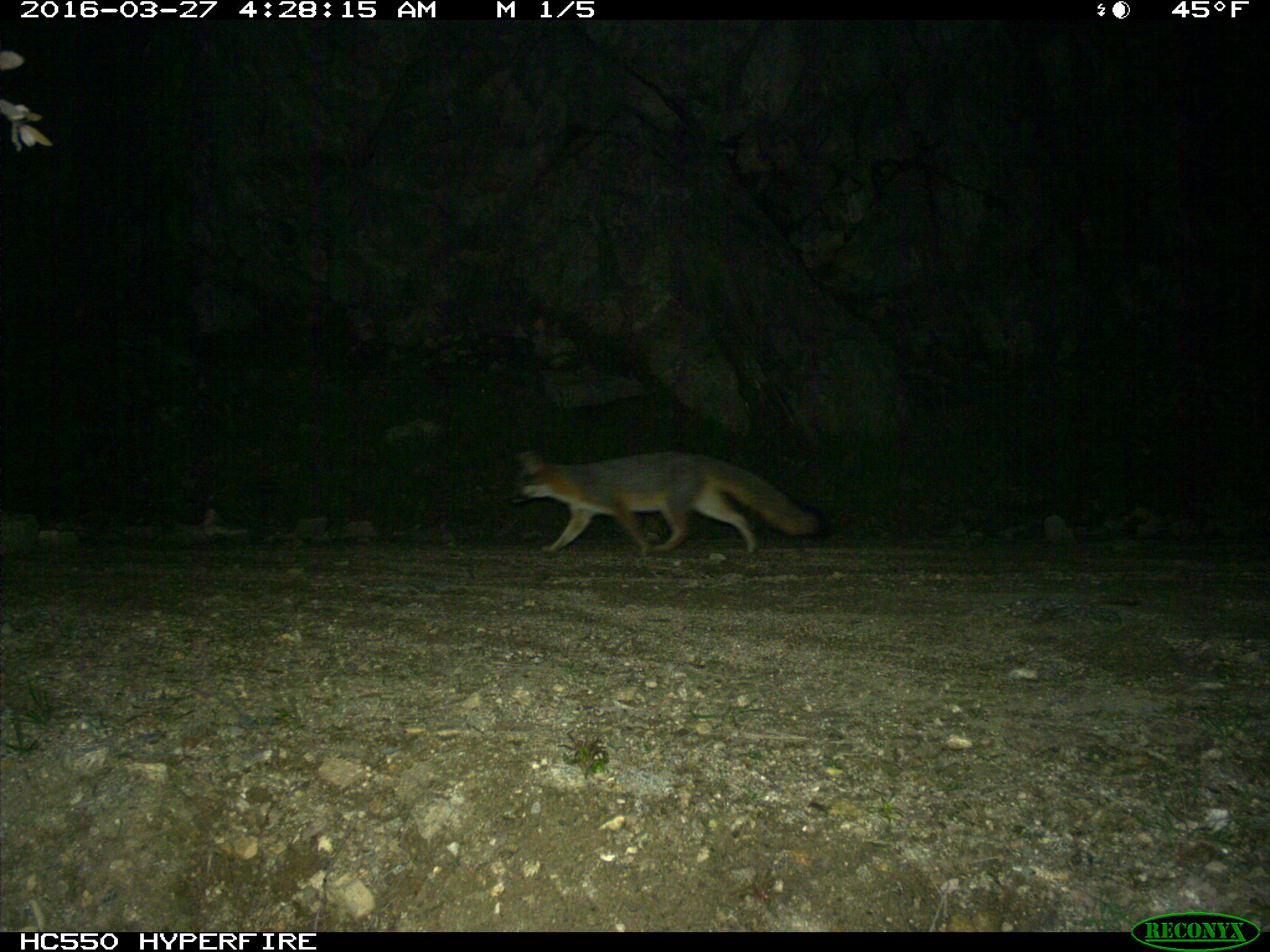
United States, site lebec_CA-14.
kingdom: Animalia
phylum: Chordata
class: Mammalia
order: Carnivora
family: Canidae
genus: Urocyon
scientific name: Urocyon cinereoargenteus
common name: gray fox